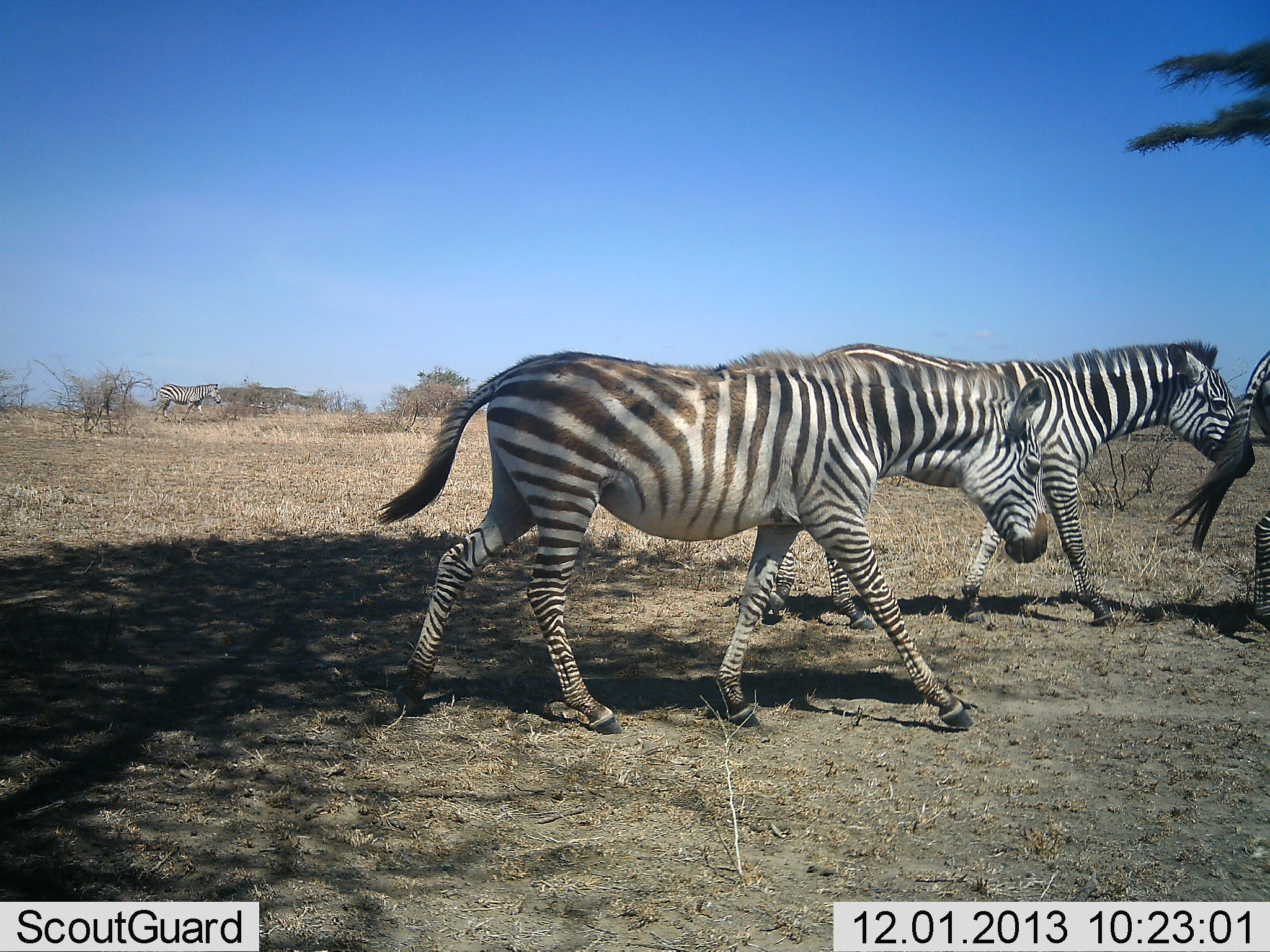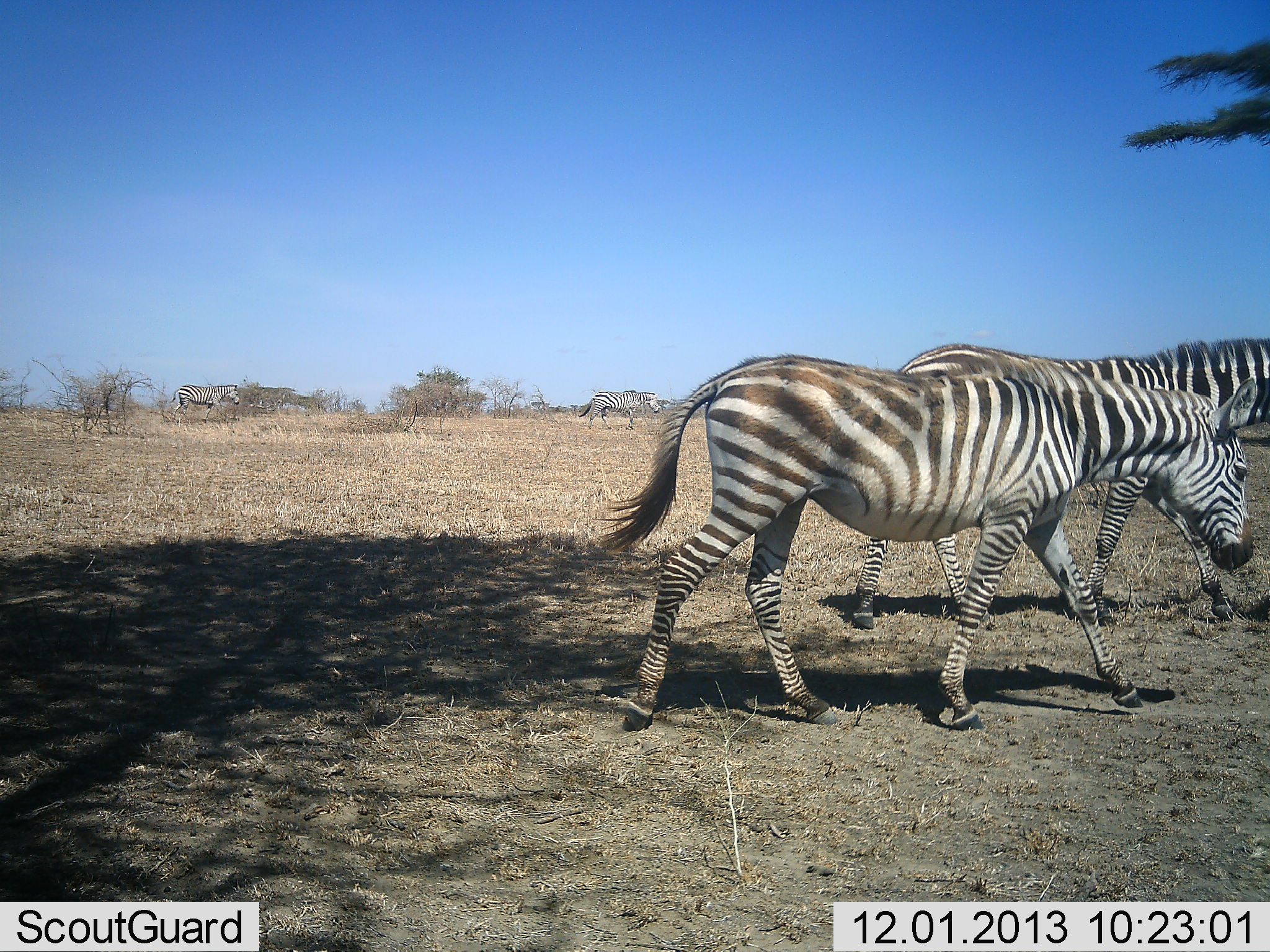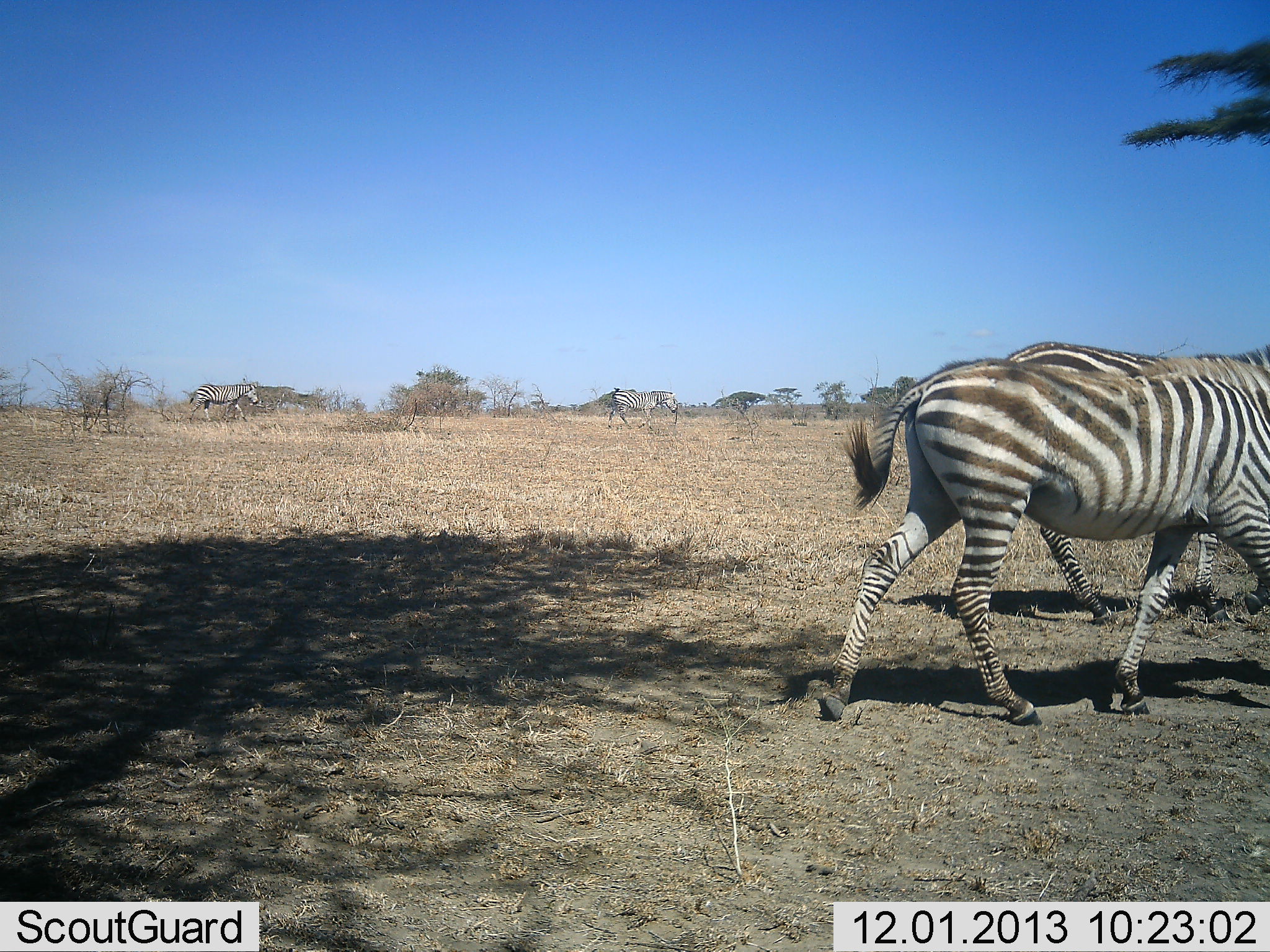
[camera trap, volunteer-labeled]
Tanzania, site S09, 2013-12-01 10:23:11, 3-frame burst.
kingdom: Animalia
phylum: Chordata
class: Mammalia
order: Perissodactyla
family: Equidae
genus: Equus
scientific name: Equus quagga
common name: plains zebra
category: zebra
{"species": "zebra (plains zebra) (Equus quagga)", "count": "3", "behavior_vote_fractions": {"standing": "0%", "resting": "0%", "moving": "100%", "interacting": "0%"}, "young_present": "0%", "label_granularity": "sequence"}